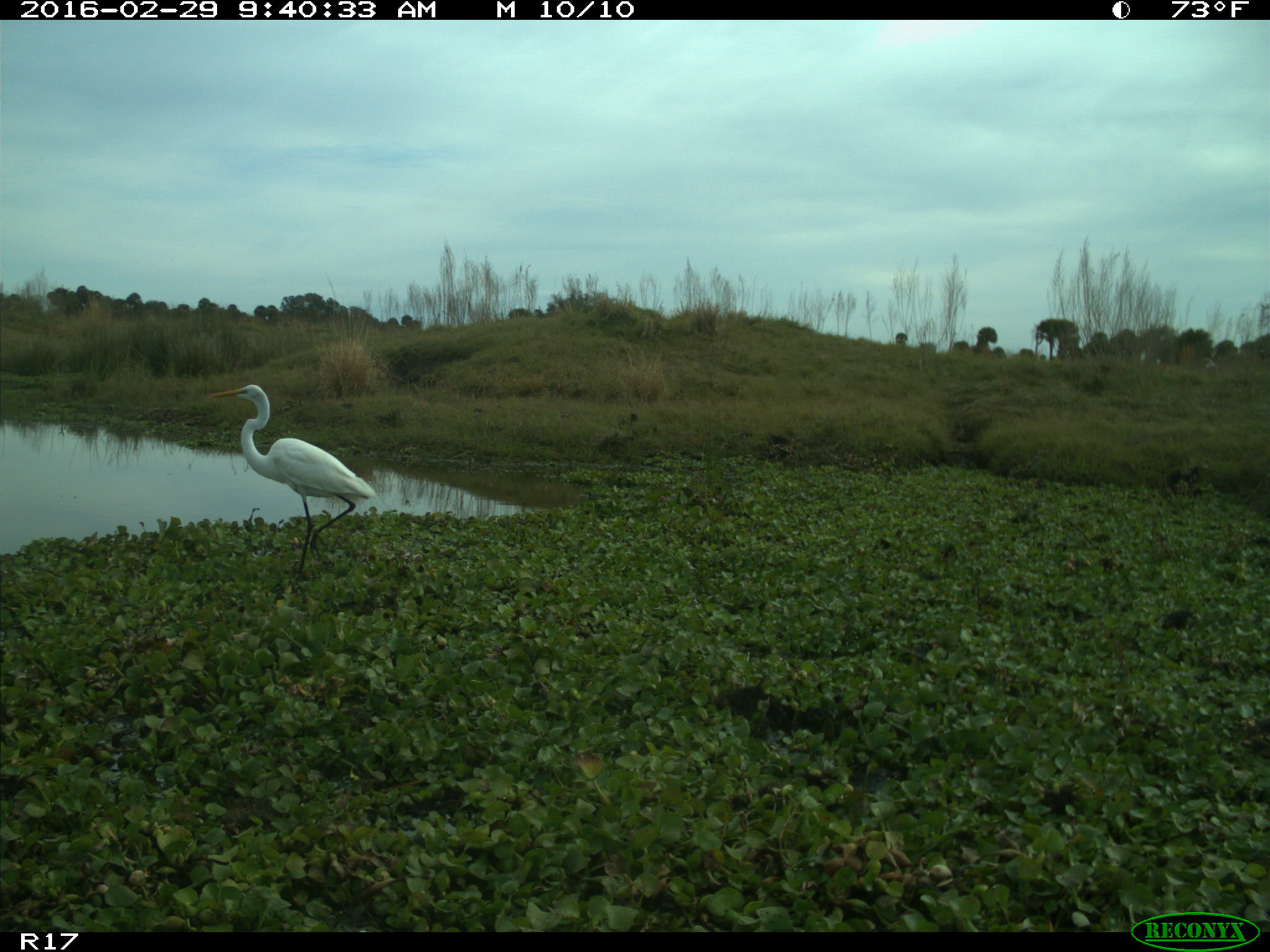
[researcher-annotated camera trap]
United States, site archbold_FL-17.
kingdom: Animalia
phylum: Chordata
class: Aves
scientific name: Aves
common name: birds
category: unidentified bird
Unidentified bird (birds) (Aves).